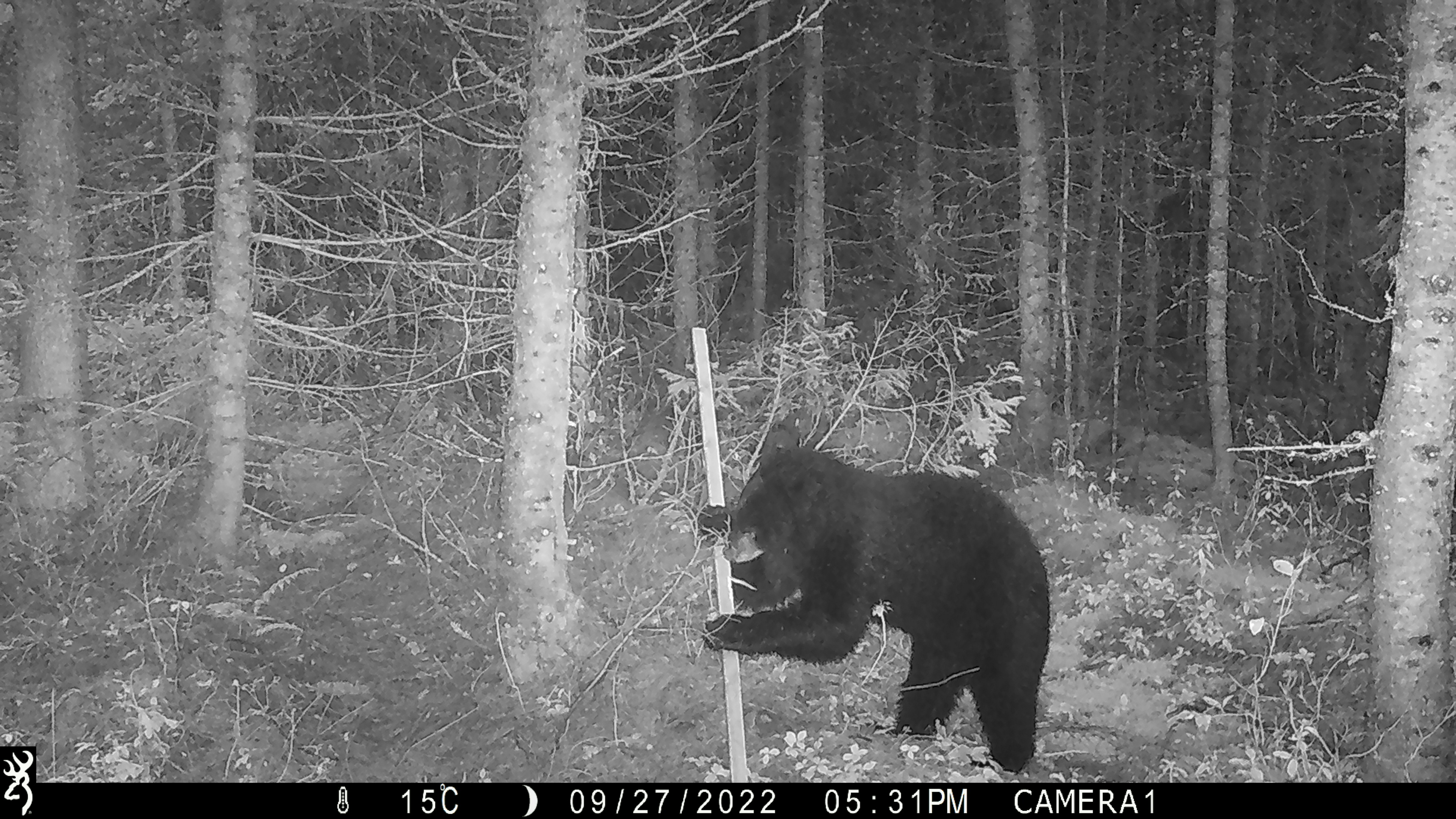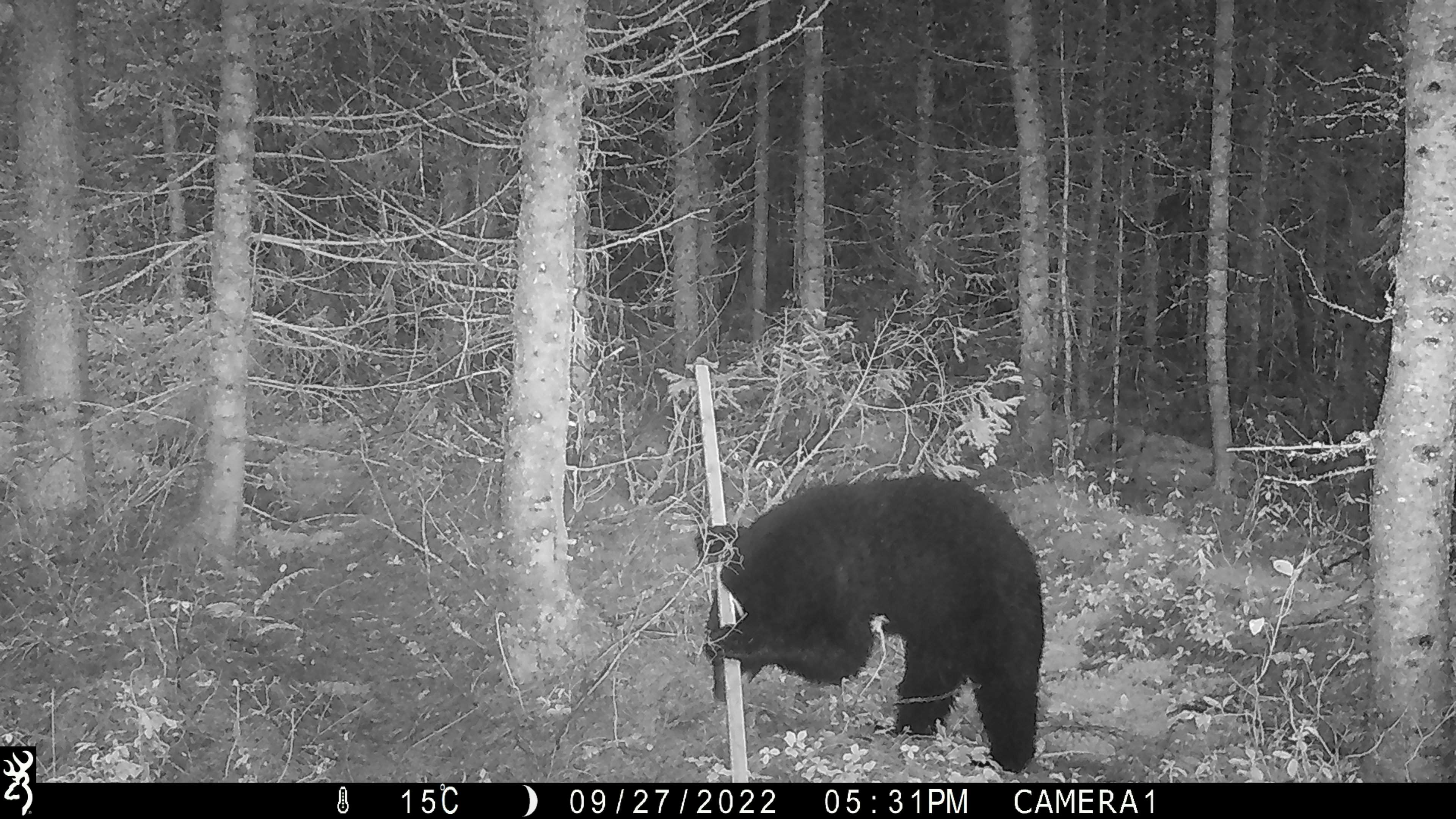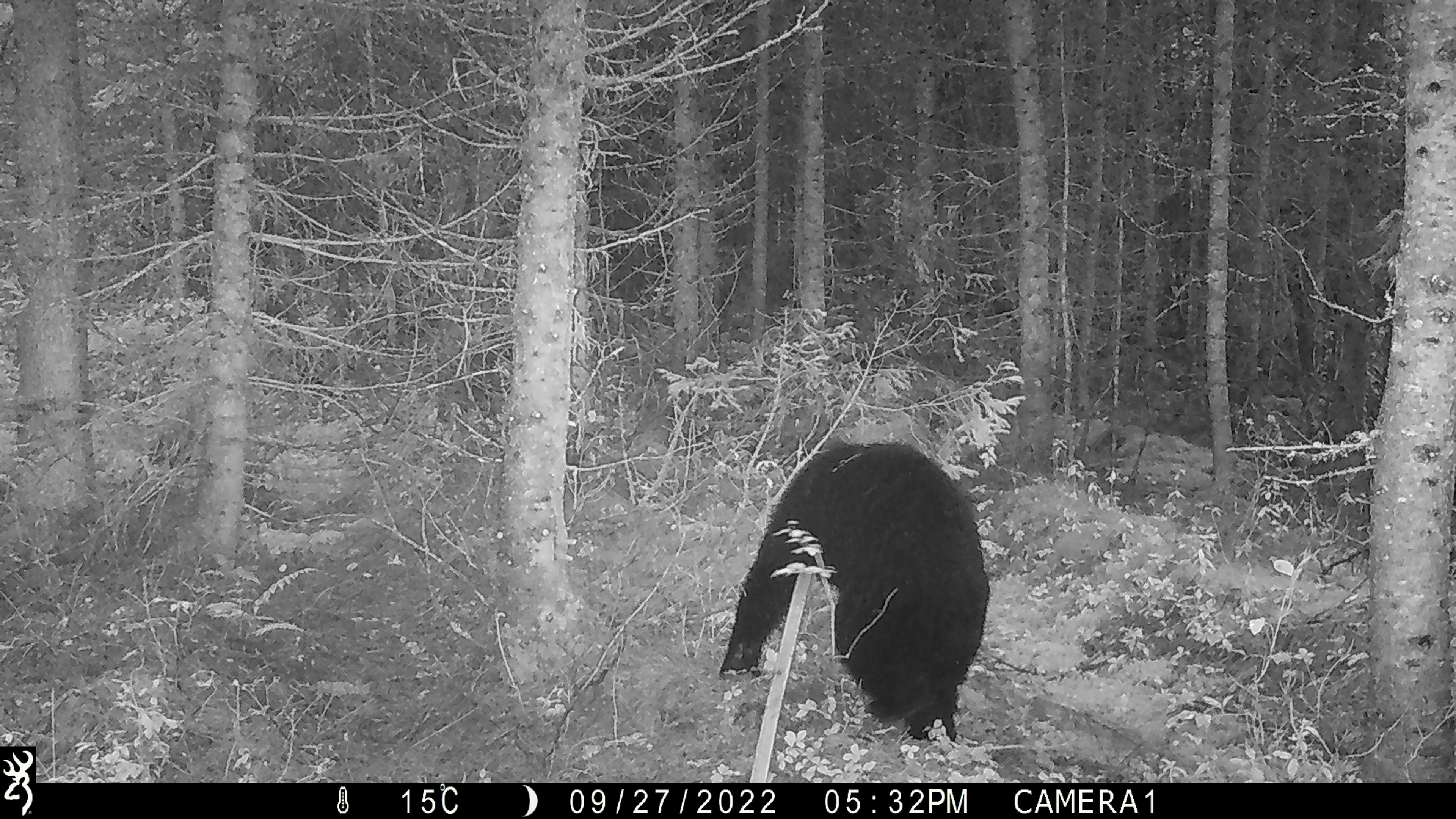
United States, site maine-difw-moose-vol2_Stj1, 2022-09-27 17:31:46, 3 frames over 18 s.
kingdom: Animalia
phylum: Chordata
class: Mammalia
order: Carnivora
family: Ursidae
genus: Ursus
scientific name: Ursus americanus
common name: black bear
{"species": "black bear (Ursus americanus)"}